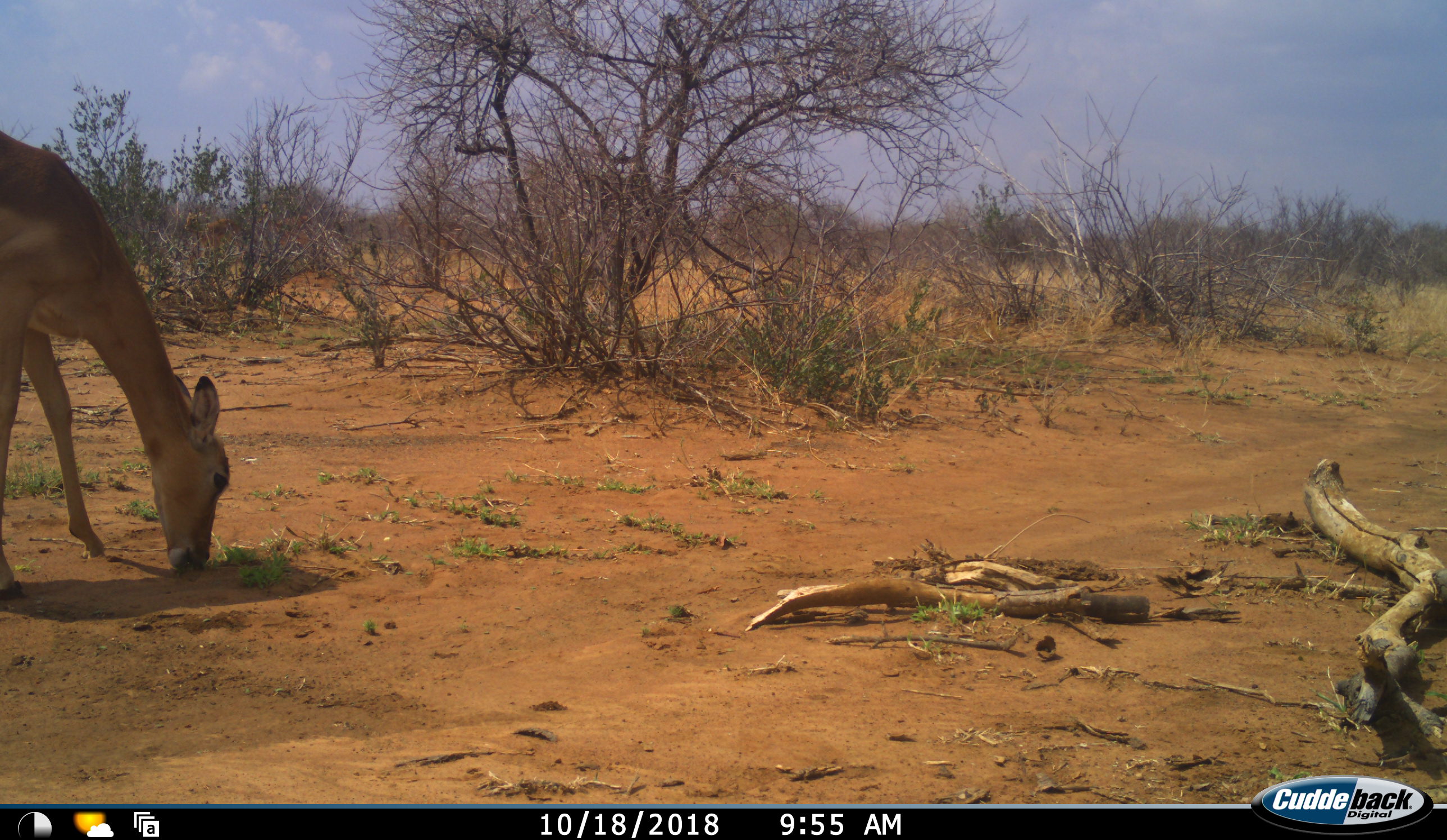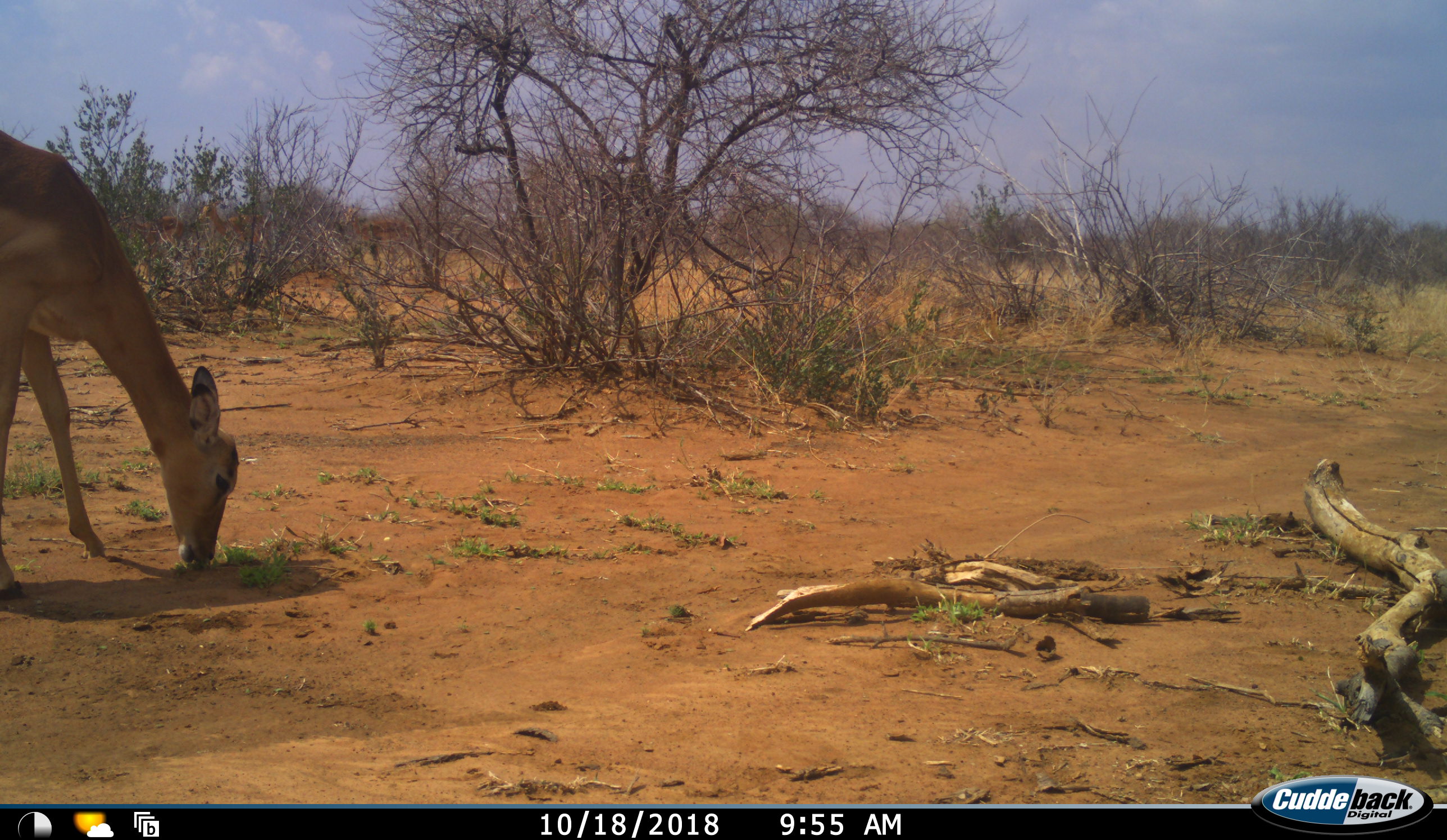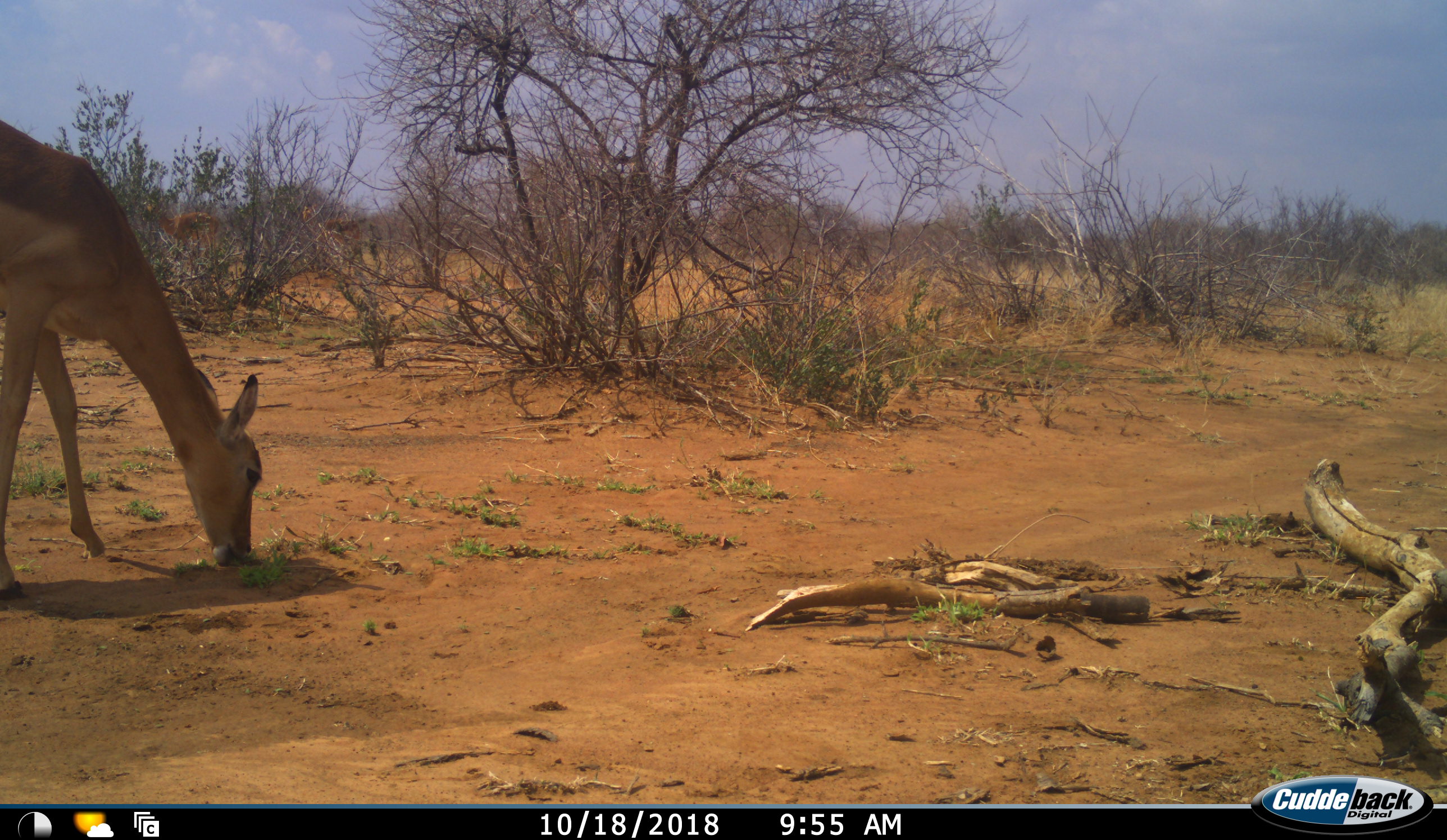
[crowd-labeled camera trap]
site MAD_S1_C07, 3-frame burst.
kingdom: Animalia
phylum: Chordata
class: Mammalia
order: Artiodactyla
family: Bovidae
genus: Aepyceros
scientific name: Aepyceros melampus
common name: impala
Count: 1.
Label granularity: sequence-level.